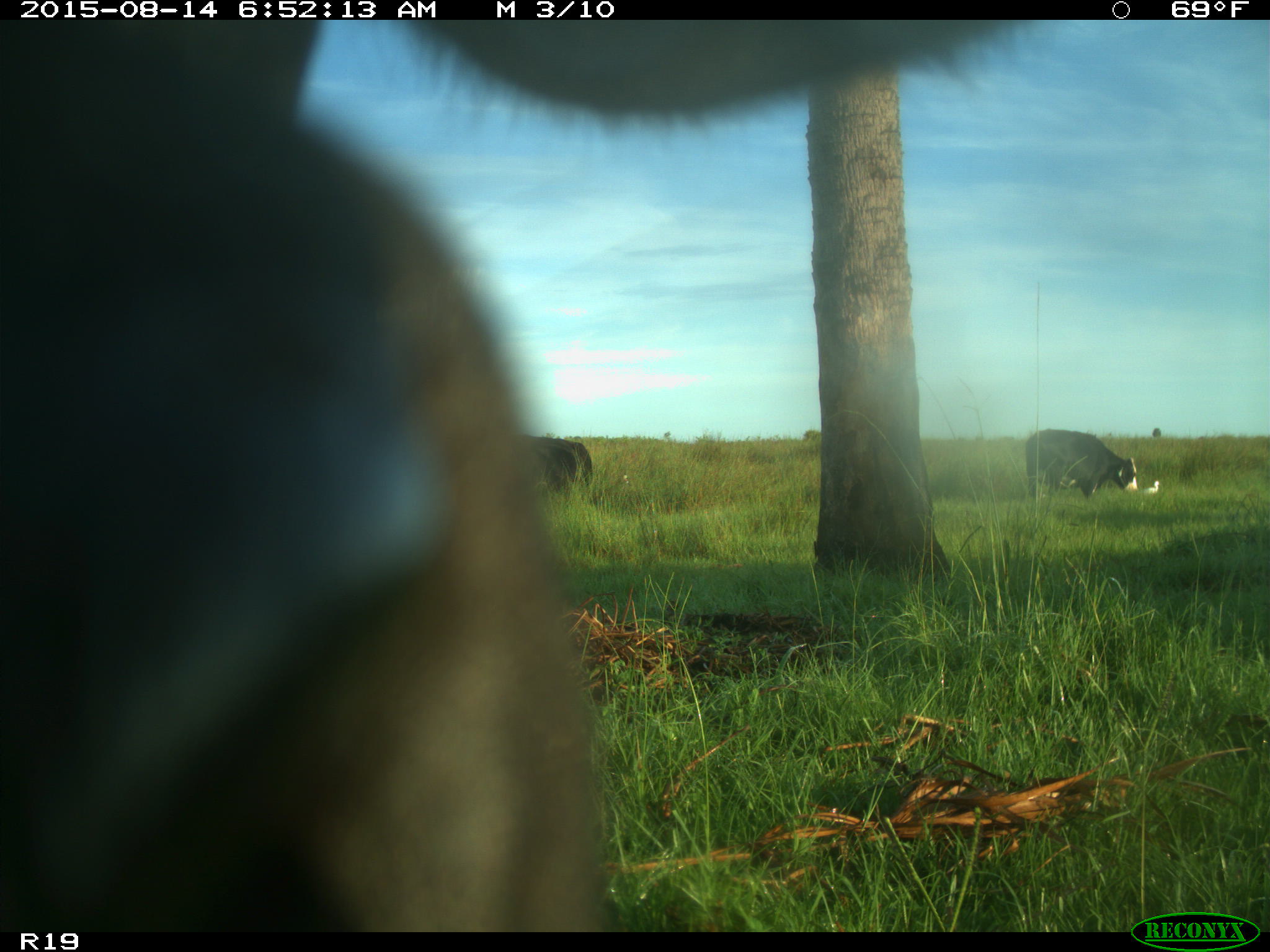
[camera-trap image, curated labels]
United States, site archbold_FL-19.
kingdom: Animalia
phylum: Chordata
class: Mammalia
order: Artiodactyla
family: Bovidae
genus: Bos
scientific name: Bos taurus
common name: domestic cow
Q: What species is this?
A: Bos taurus (domestic cow).